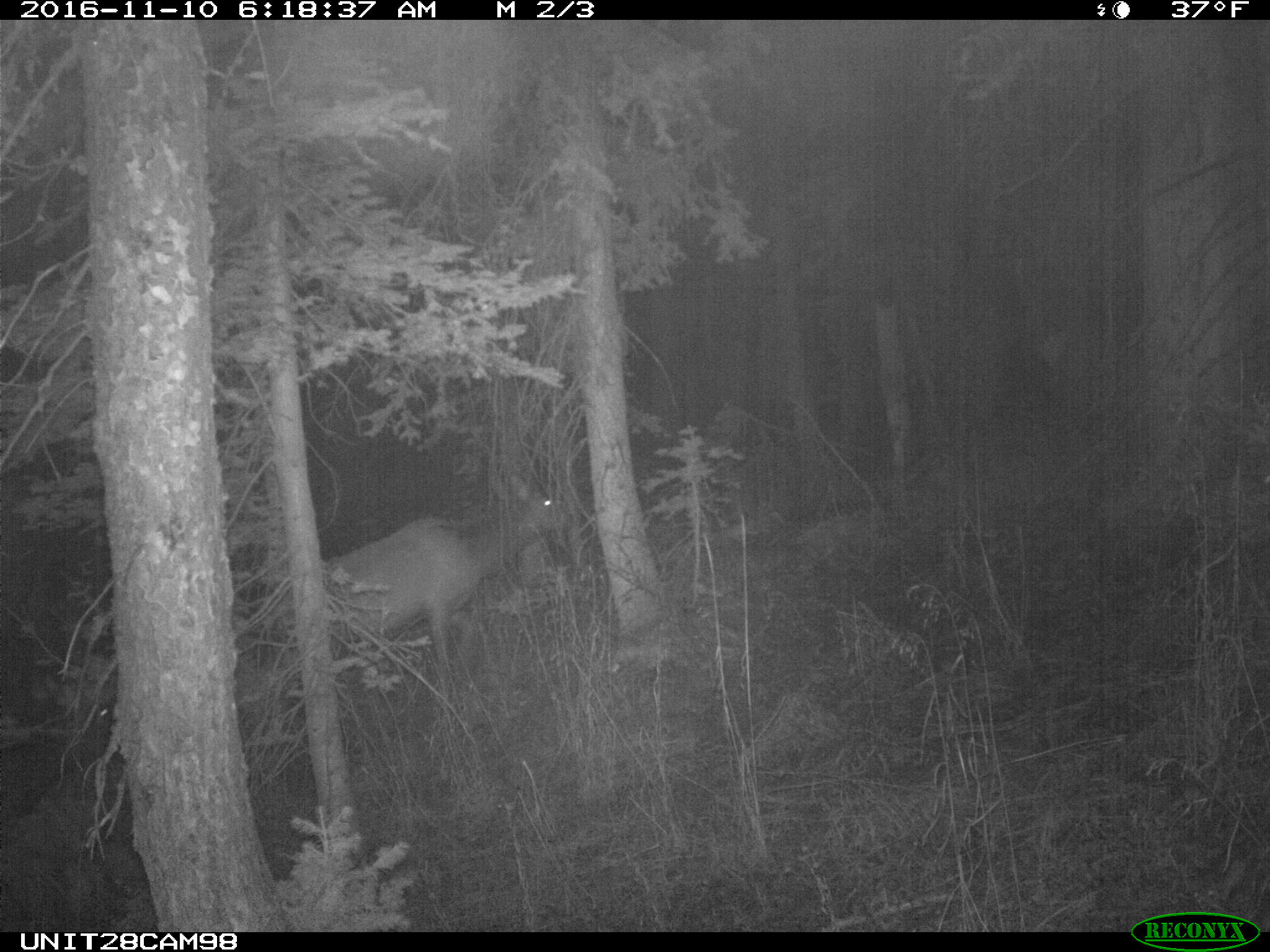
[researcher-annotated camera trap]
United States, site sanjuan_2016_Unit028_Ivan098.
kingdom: Animalia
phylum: Chordata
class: Mammalia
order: Artiodactyla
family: Cervidae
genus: Cervus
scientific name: Cervus elaphus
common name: red deer